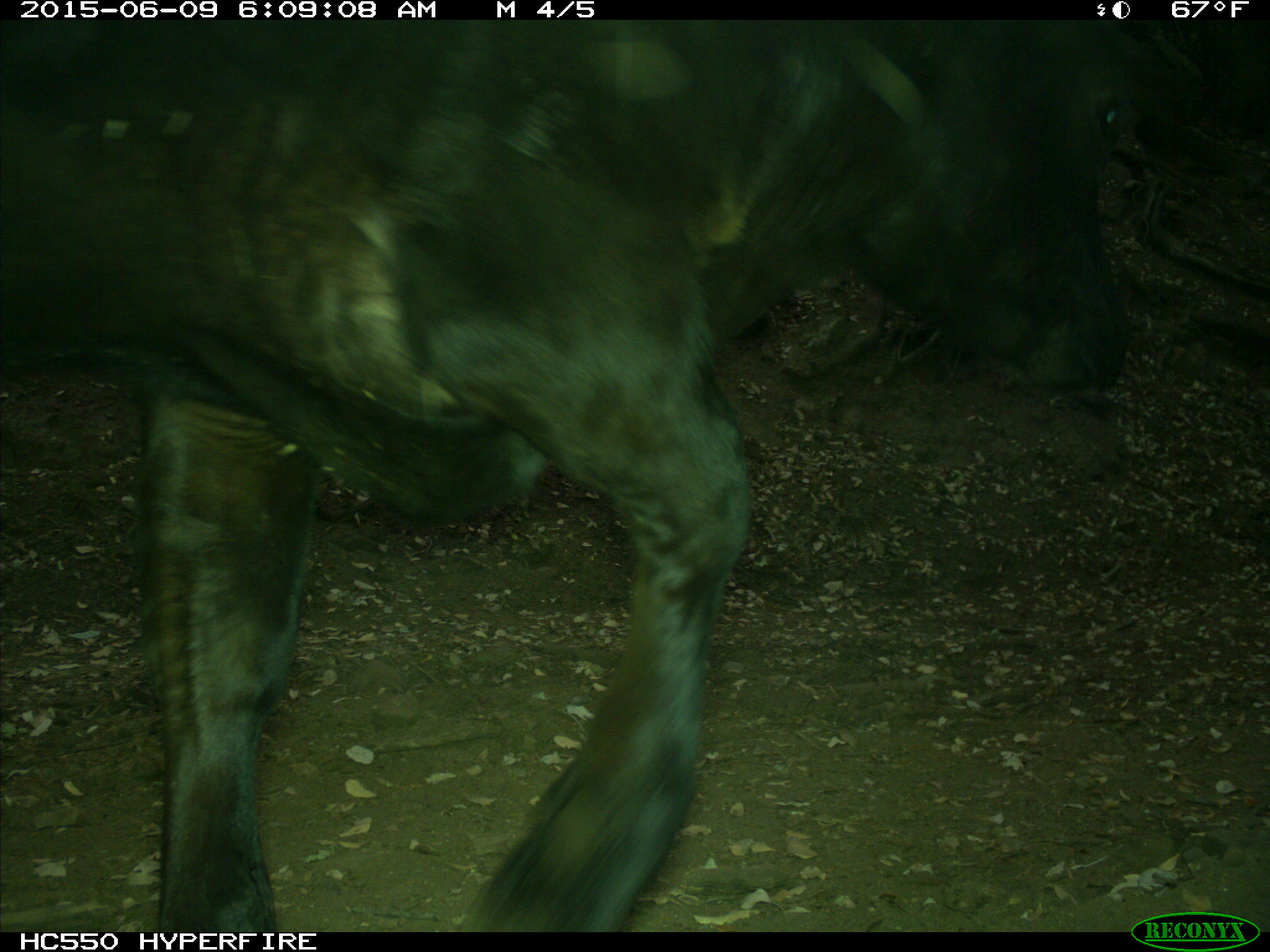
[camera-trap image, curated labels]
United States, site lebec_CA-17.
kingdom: Animalia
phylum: Chordata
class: Mammalia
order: Artiodactyla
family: Bovidae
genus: Bos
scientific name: Bos taurus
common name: domestic cow